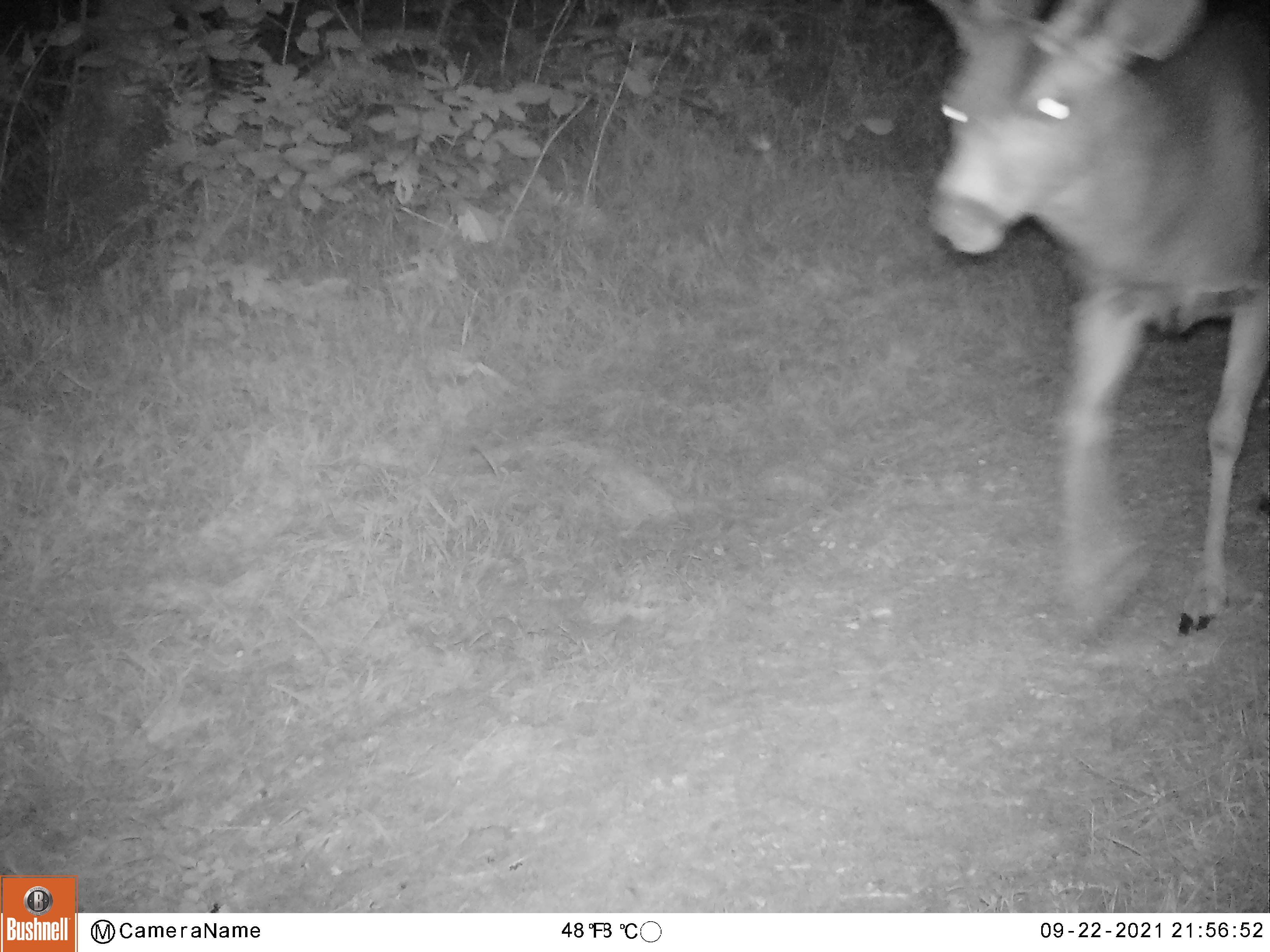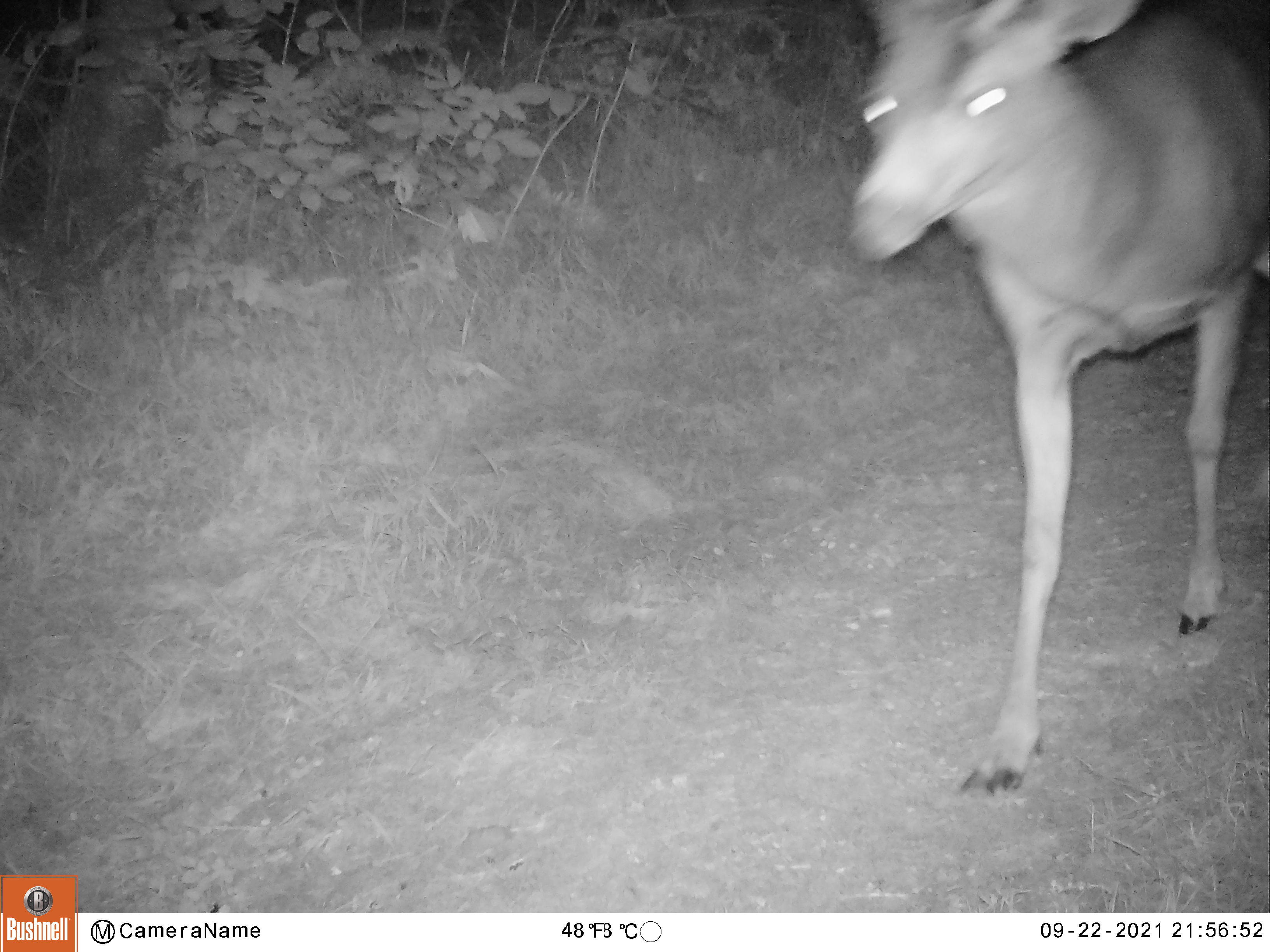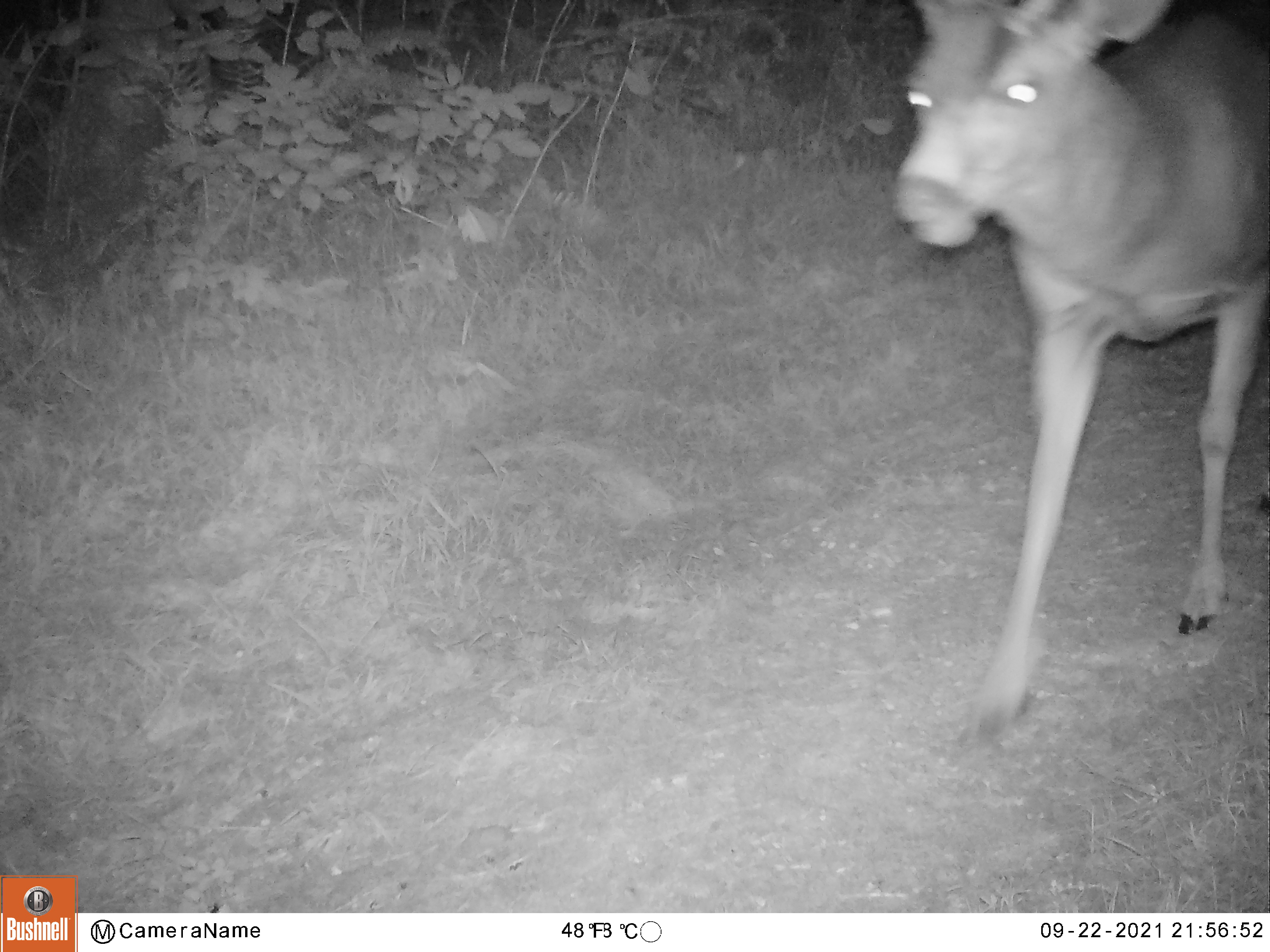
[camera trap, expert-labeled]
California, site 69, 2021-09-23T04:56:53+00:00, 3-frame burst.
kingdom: Animalia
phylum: Chordata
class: Mammalia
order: Artiodactyla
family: Cervidae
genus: Odocoileus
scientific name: Odocoileus hemionus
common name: mule deer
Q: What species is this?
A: Mule deer (Odocoileus hemionus).